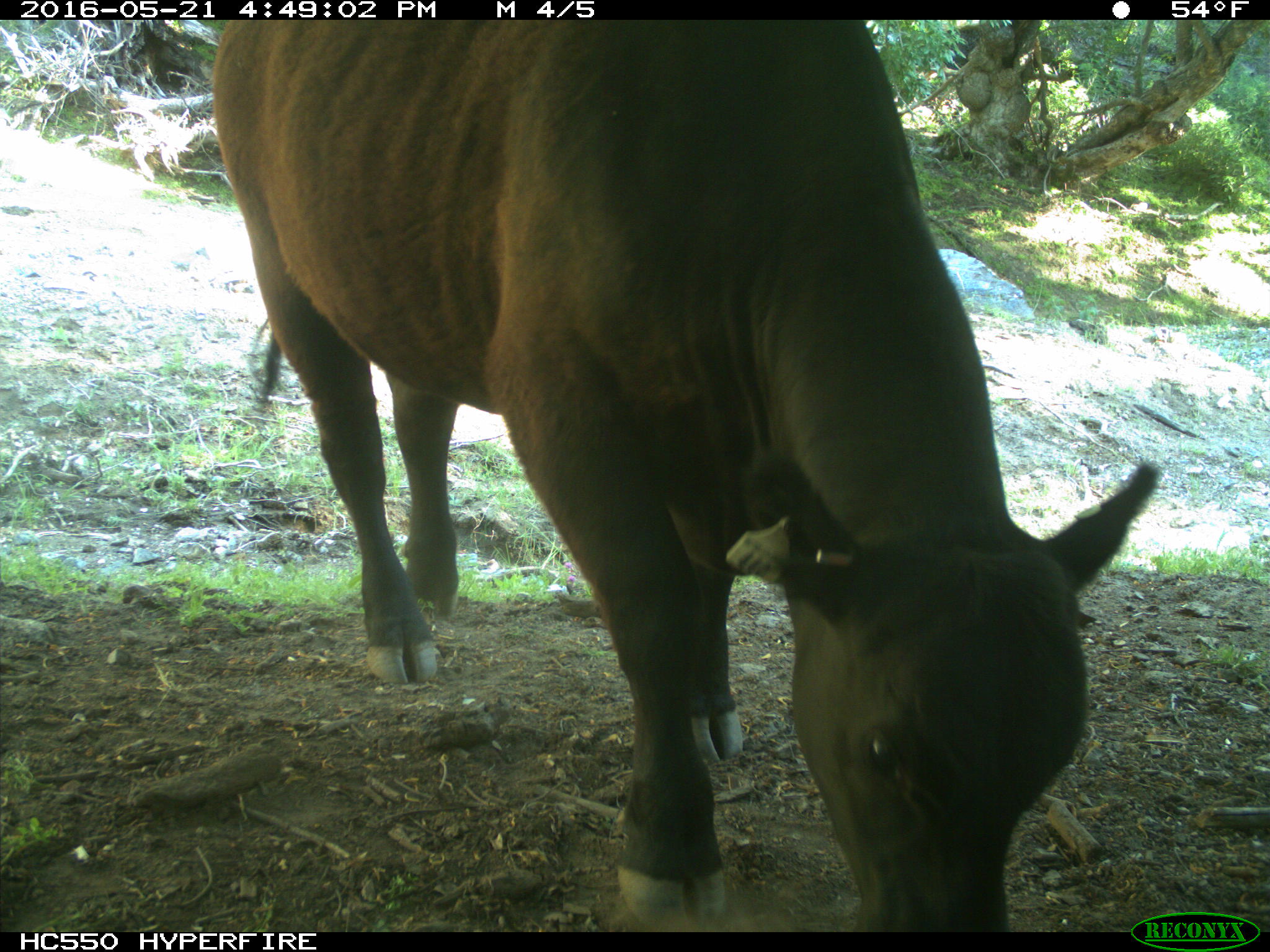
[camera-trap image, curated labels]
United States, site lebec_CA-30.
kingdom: Animalia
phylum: Chordata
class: Mammalia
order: Artiodactyla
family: Bovidae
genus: Bos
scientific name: Bos taurus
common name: domestic cow